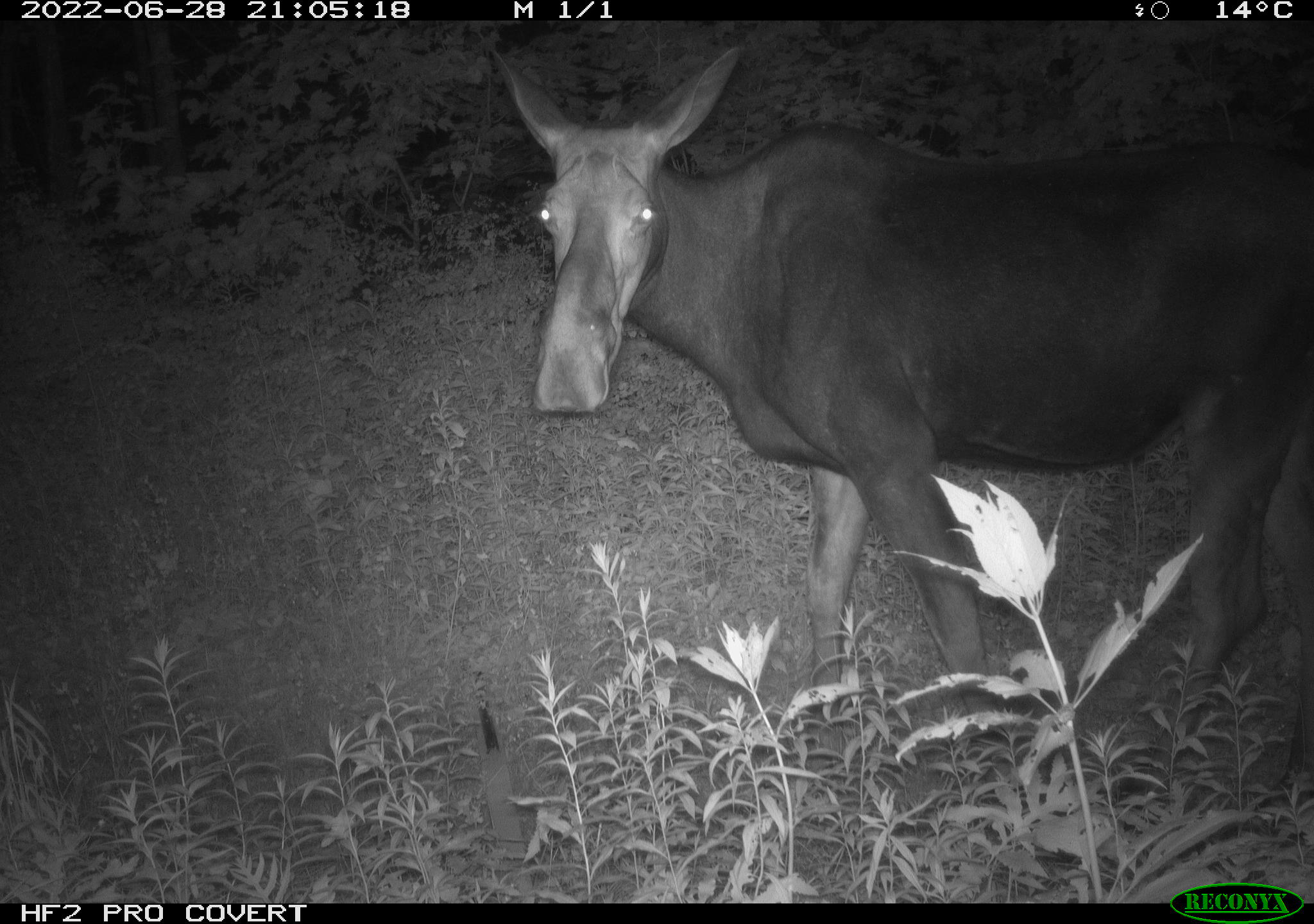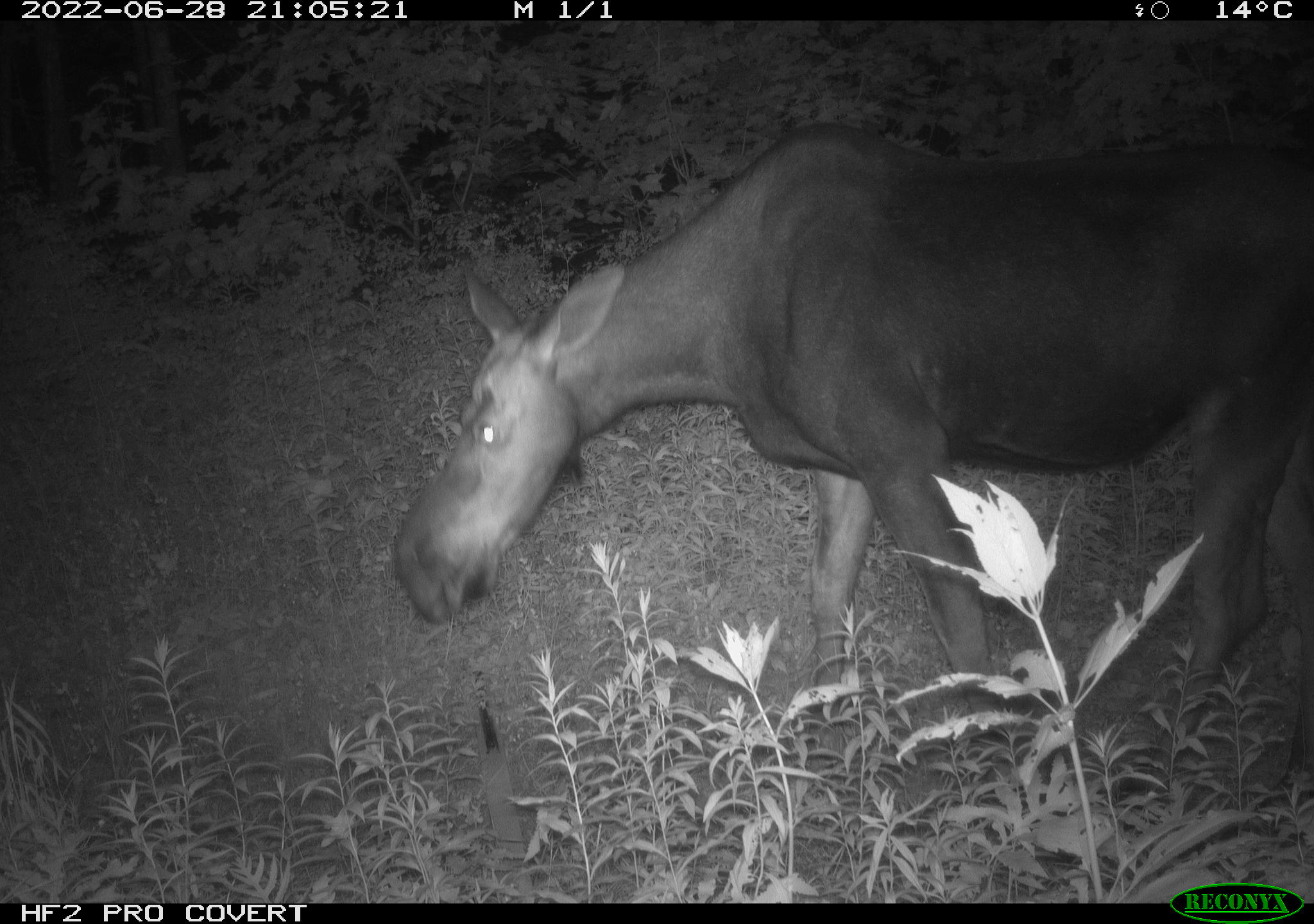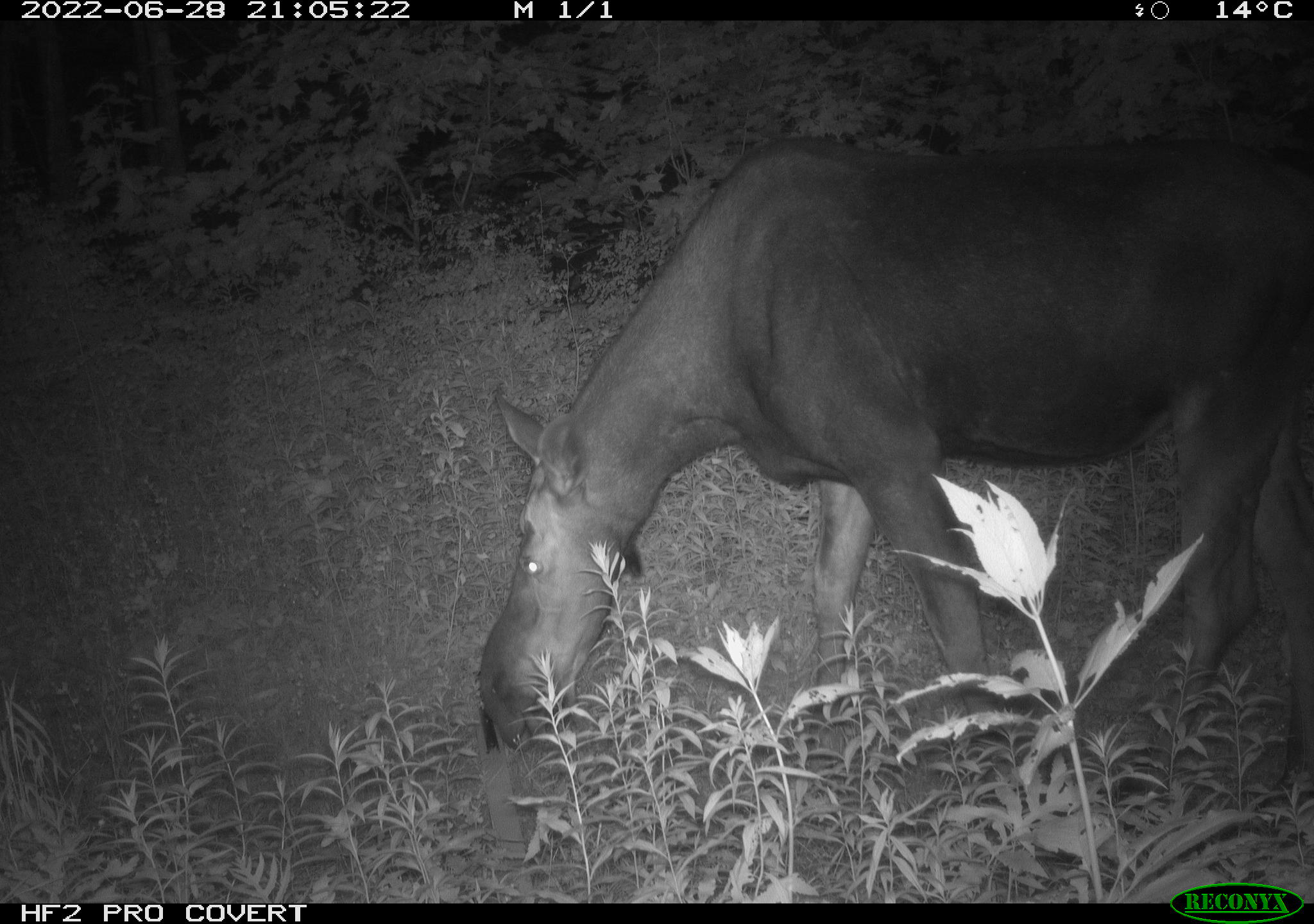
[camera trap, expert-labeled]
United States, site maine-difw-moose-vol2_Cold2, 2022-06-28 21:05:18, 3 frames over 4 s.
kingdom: Animalia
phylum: Chordata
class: Mammalia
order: Artiodactyla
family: Cervidae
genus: Alces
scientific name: Alces alces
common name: moose